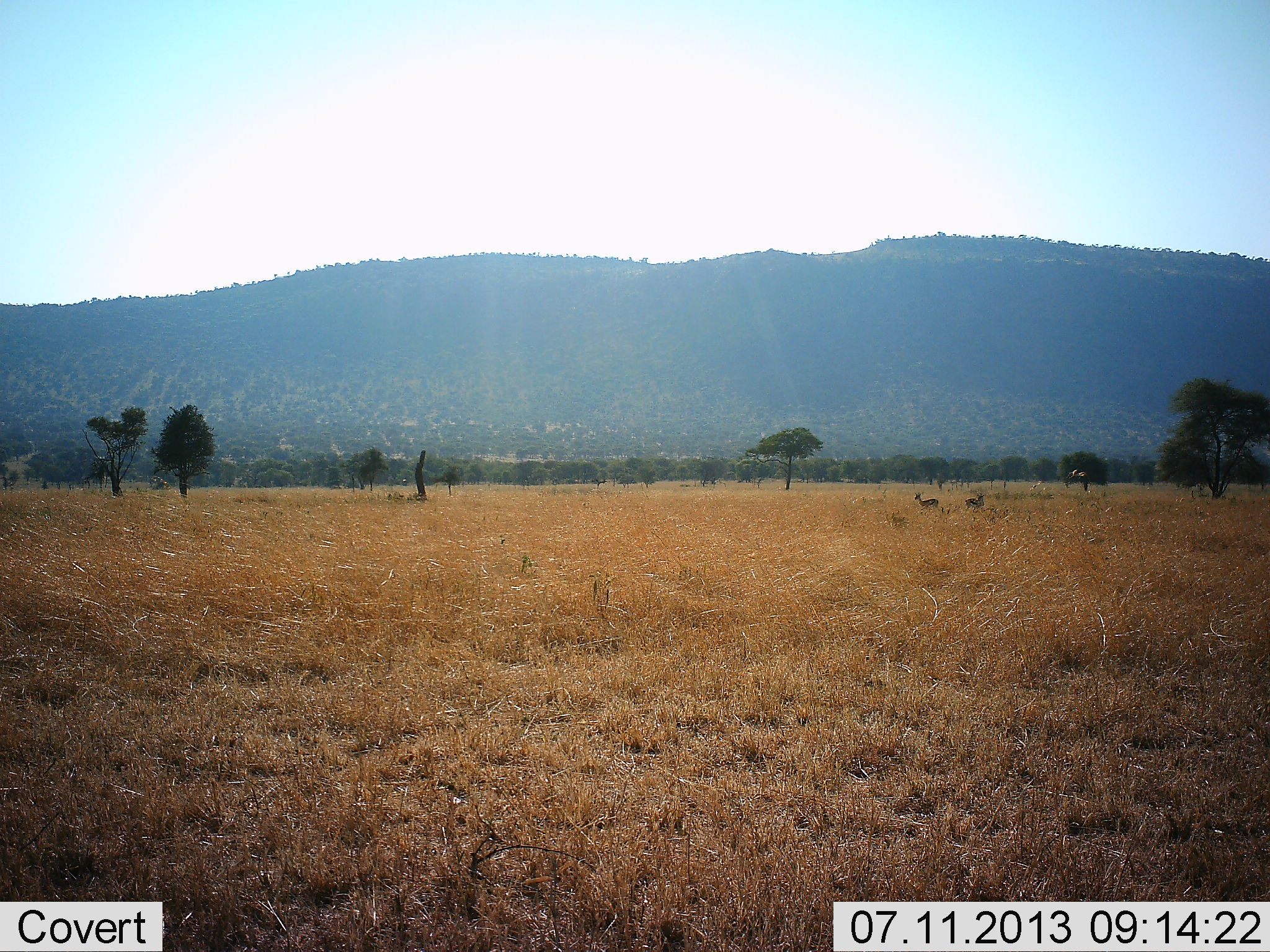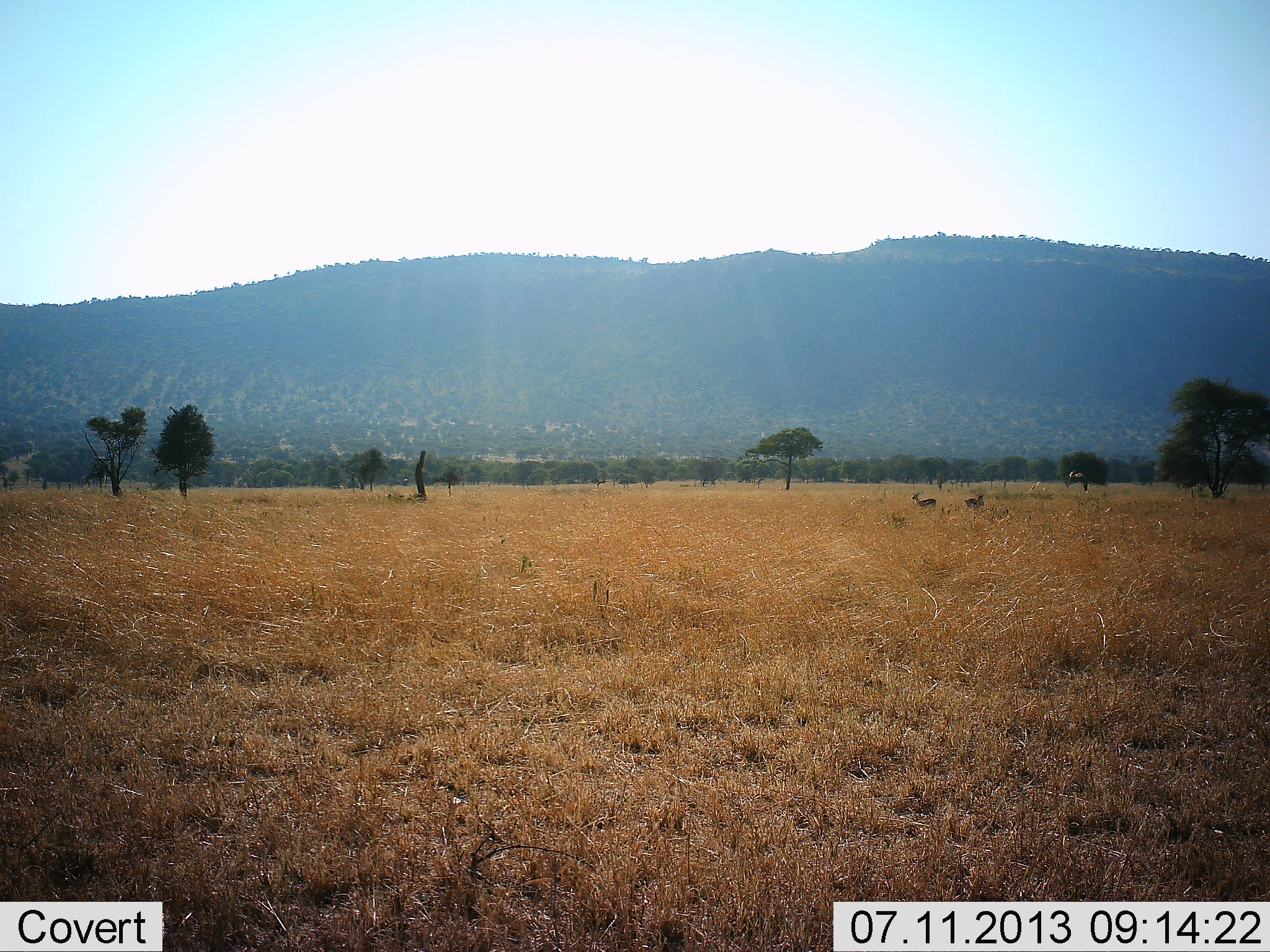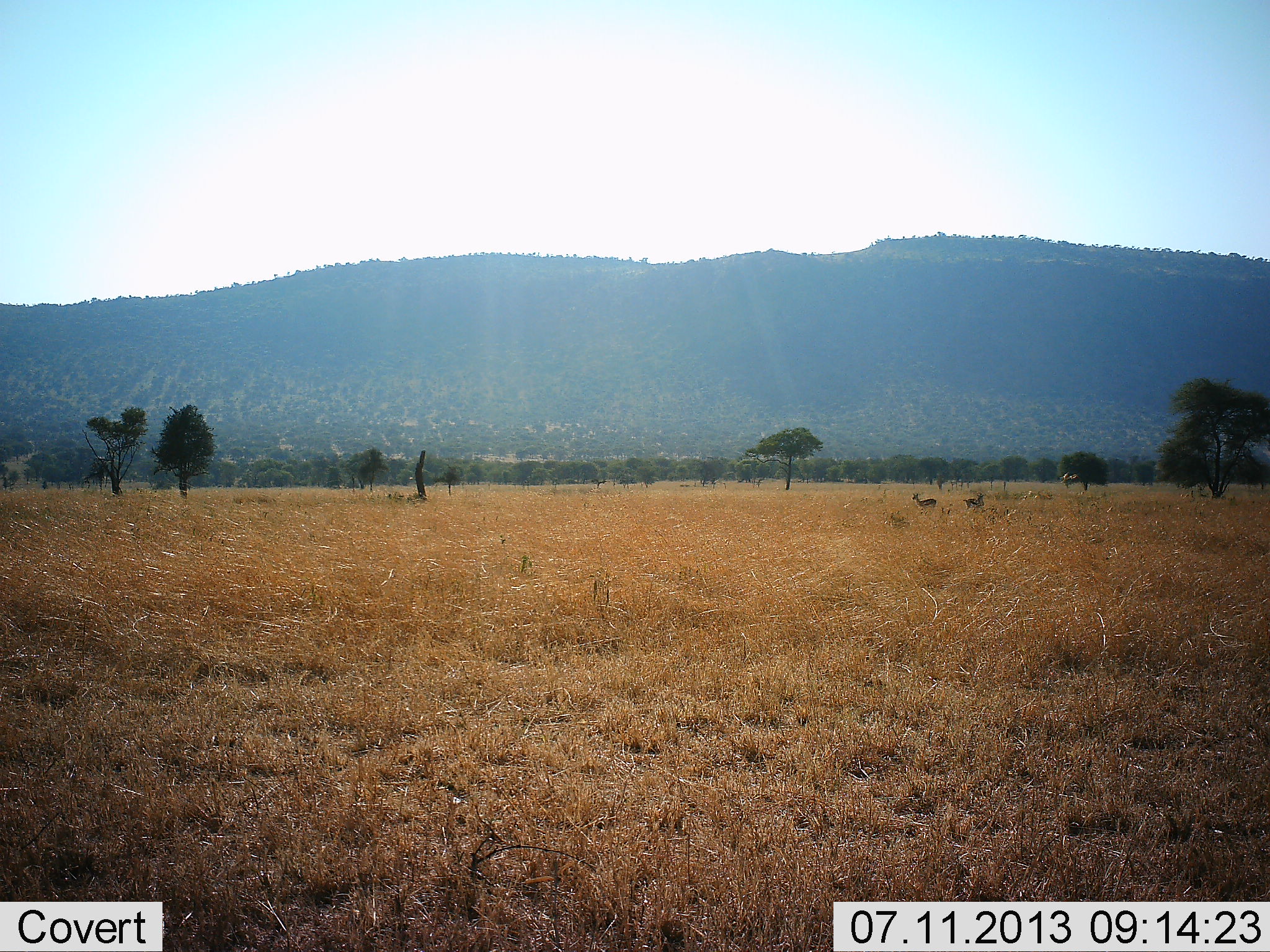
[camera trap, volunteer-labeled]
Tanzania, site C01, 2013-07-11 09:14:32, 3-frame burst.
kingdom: Animalia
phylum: Chordata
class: Mammalia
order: Artiodactyla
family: Bovidae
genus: Eudorcas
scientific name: Eudorcas thomsonii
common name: thomson's gazelle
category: gazellethomsons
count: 2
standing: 100%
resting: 0%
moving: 10%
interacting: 0%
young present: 0%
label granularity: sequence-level